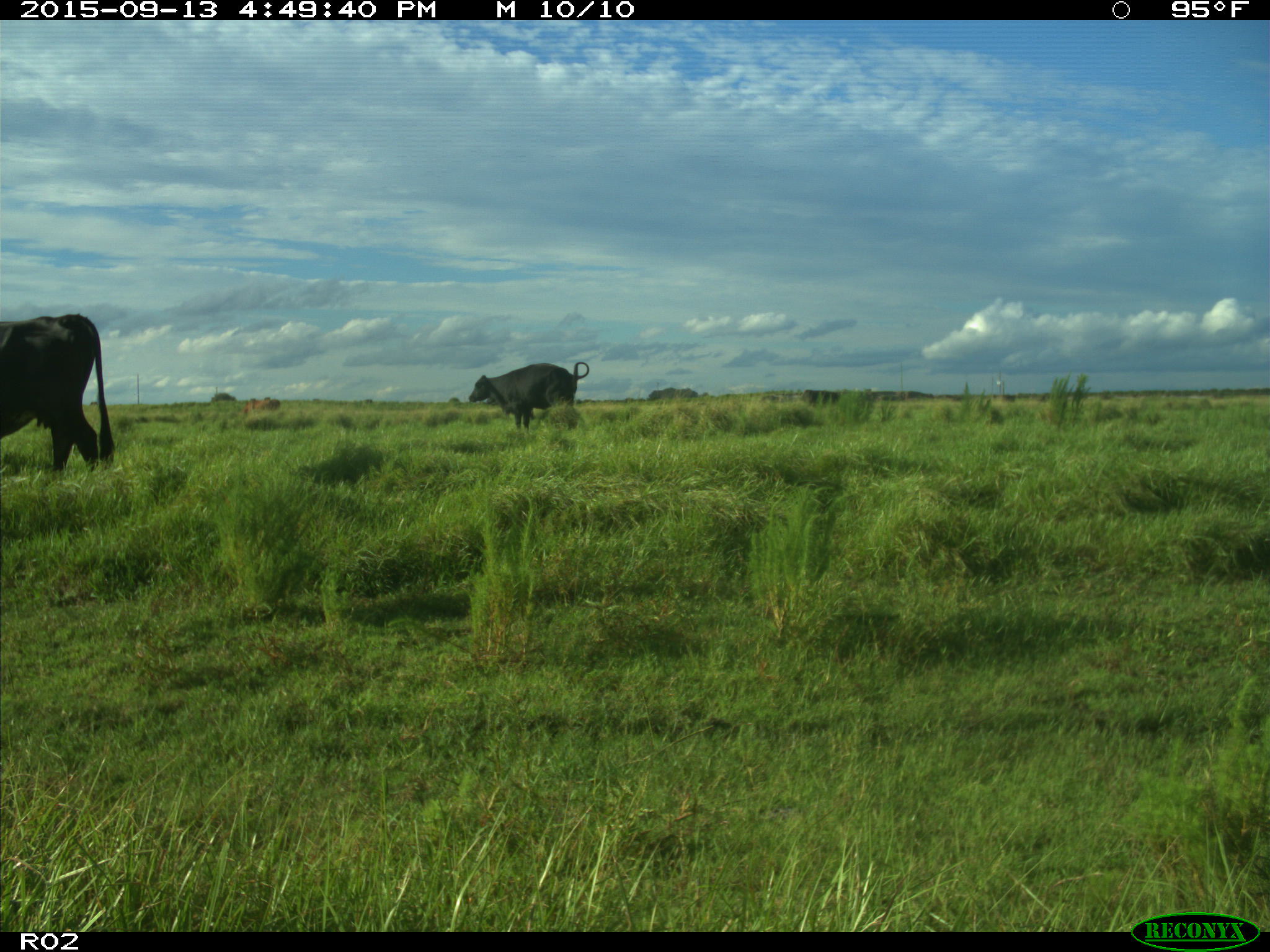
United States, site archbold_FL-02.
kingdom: Animalia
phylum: Chordata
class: Mammalia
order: Artiodactyla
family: Bovidae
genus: Bos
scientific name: Bos taurus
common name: domestic cow